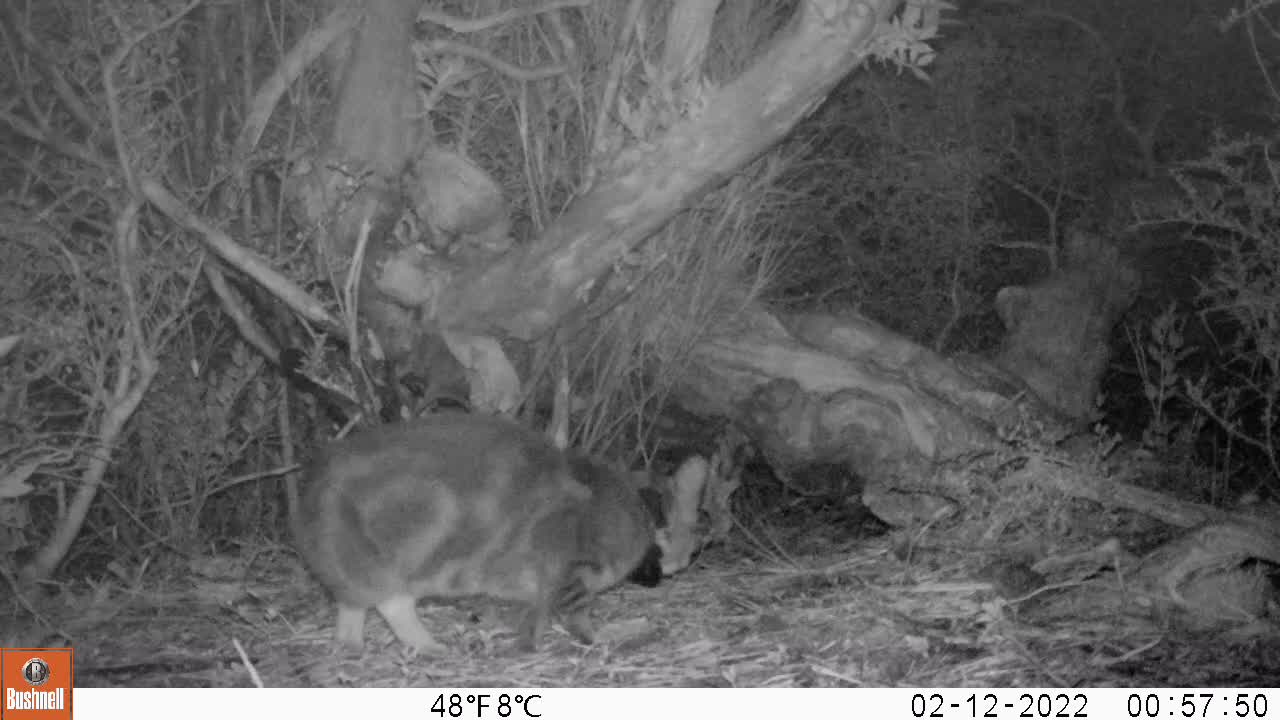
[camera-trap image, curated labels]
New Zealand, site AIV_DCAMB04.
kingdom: Animalia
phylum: Chordata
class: Mammalia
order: Carnivora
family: Felidae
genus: Felis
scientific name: Felis catus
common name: domestic cat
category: cat